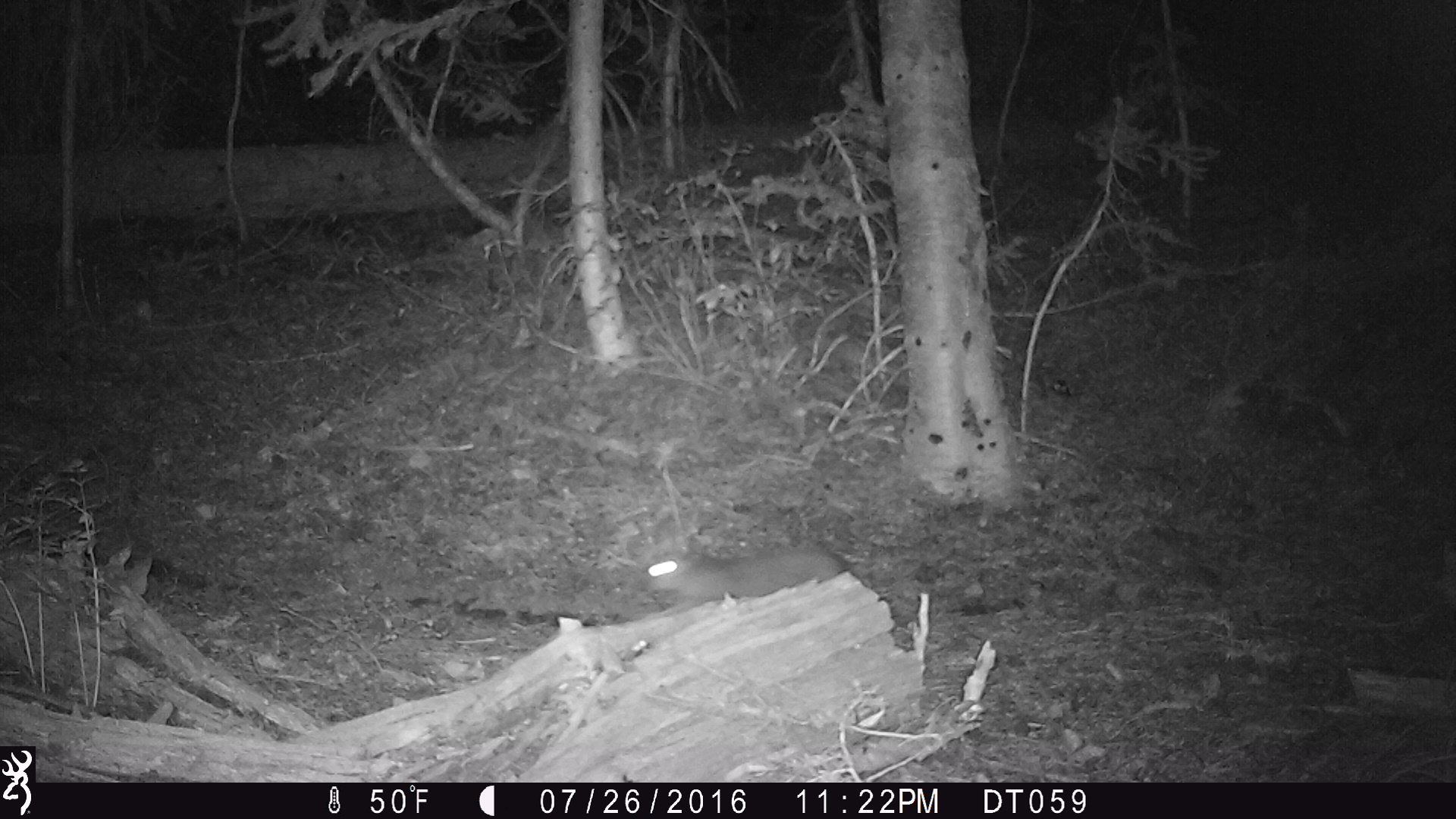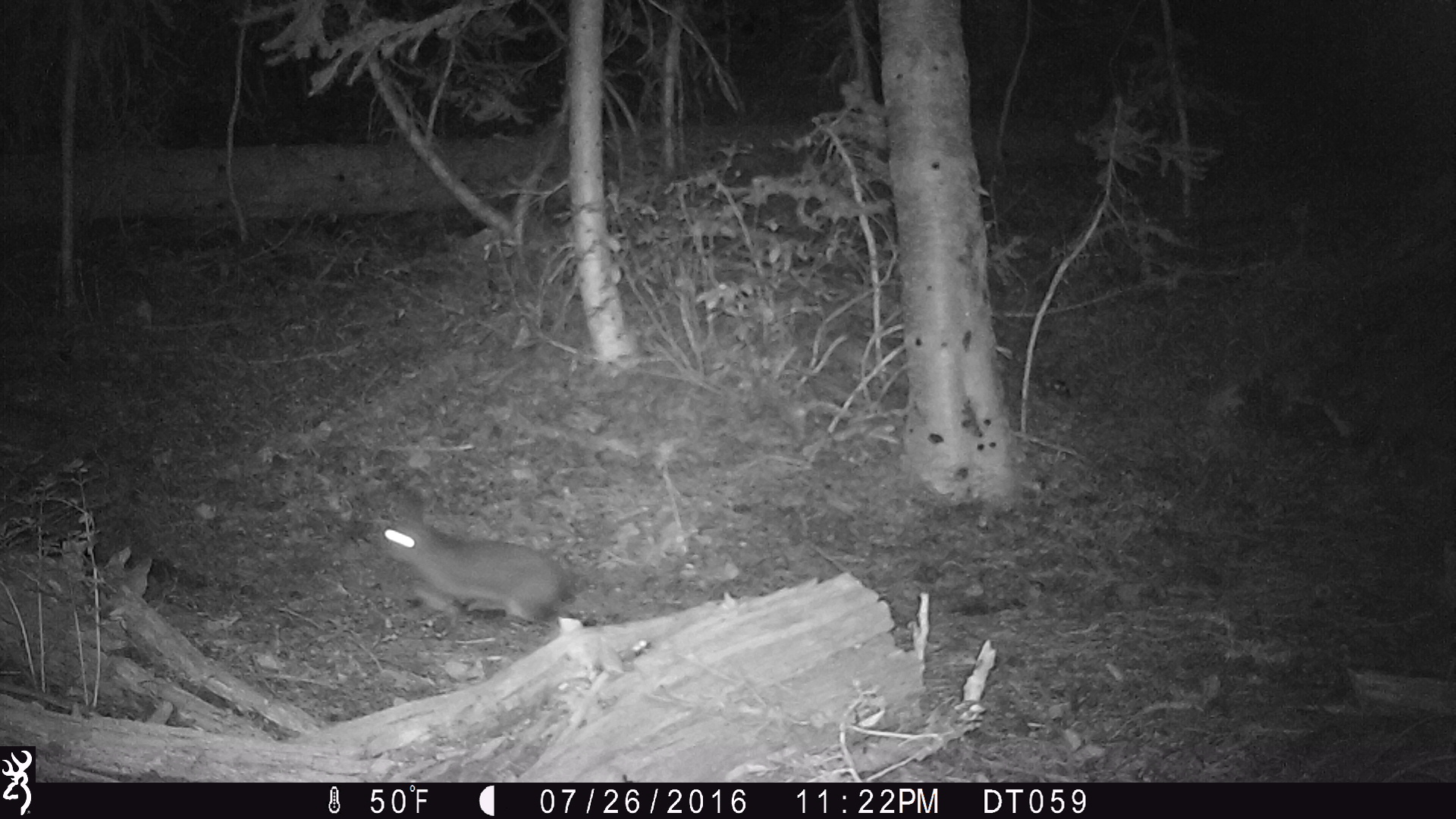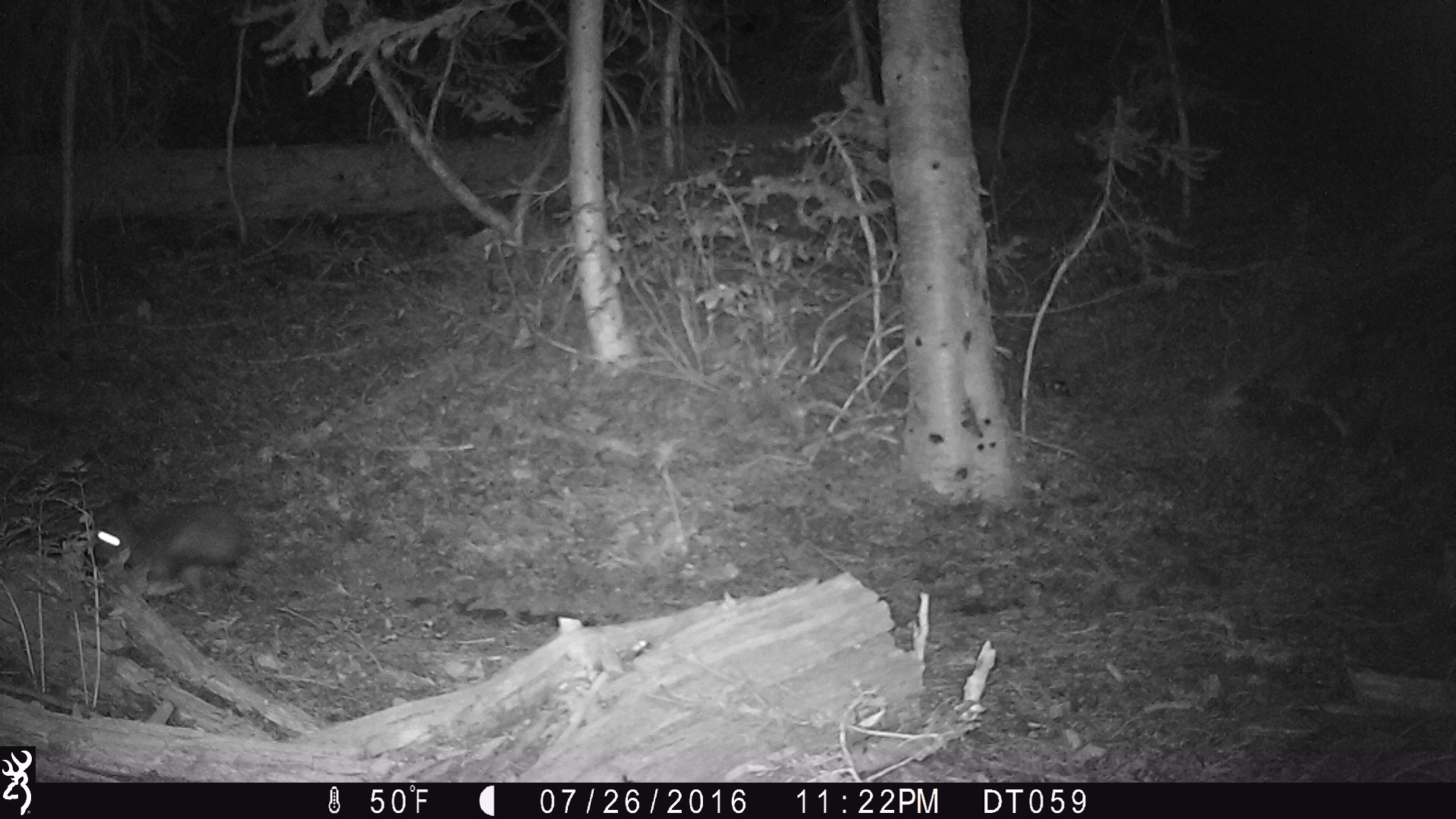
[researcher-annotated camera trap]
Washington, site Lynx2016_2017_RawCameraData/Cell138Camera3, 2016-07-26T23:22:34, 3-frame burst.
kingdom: Animalia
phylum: Chordata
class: Mammalia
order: Lagomorpha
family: Leporidae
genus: Lepus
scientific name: Lepus americanus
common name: snowshoe hare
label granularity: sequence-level